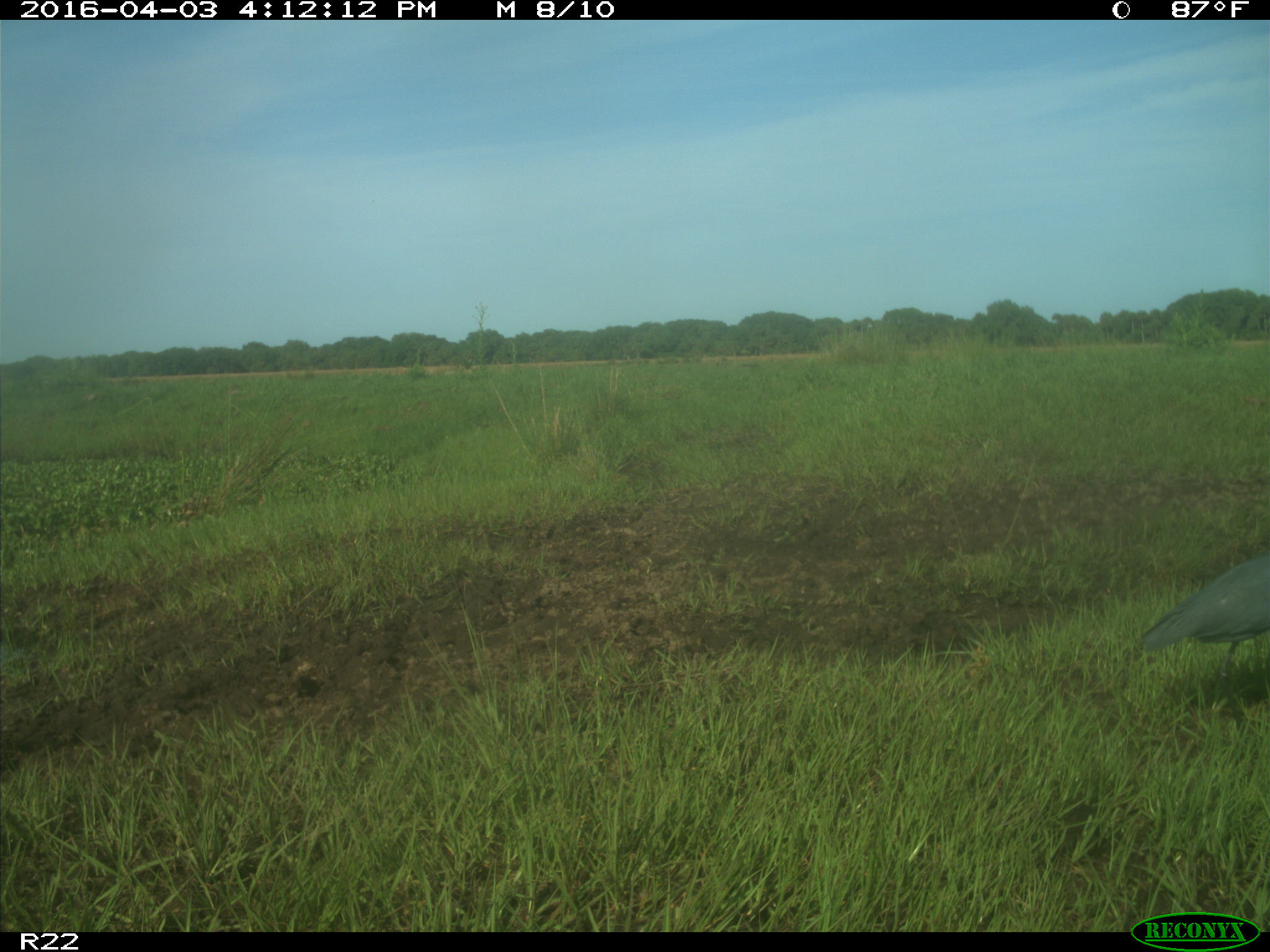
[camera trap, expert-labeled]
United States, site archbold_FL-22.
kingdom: Animalia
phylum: Chordata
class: Aves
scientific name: Aves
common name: birds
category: unidentified bird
Unidentified bird (birds) (Aves).